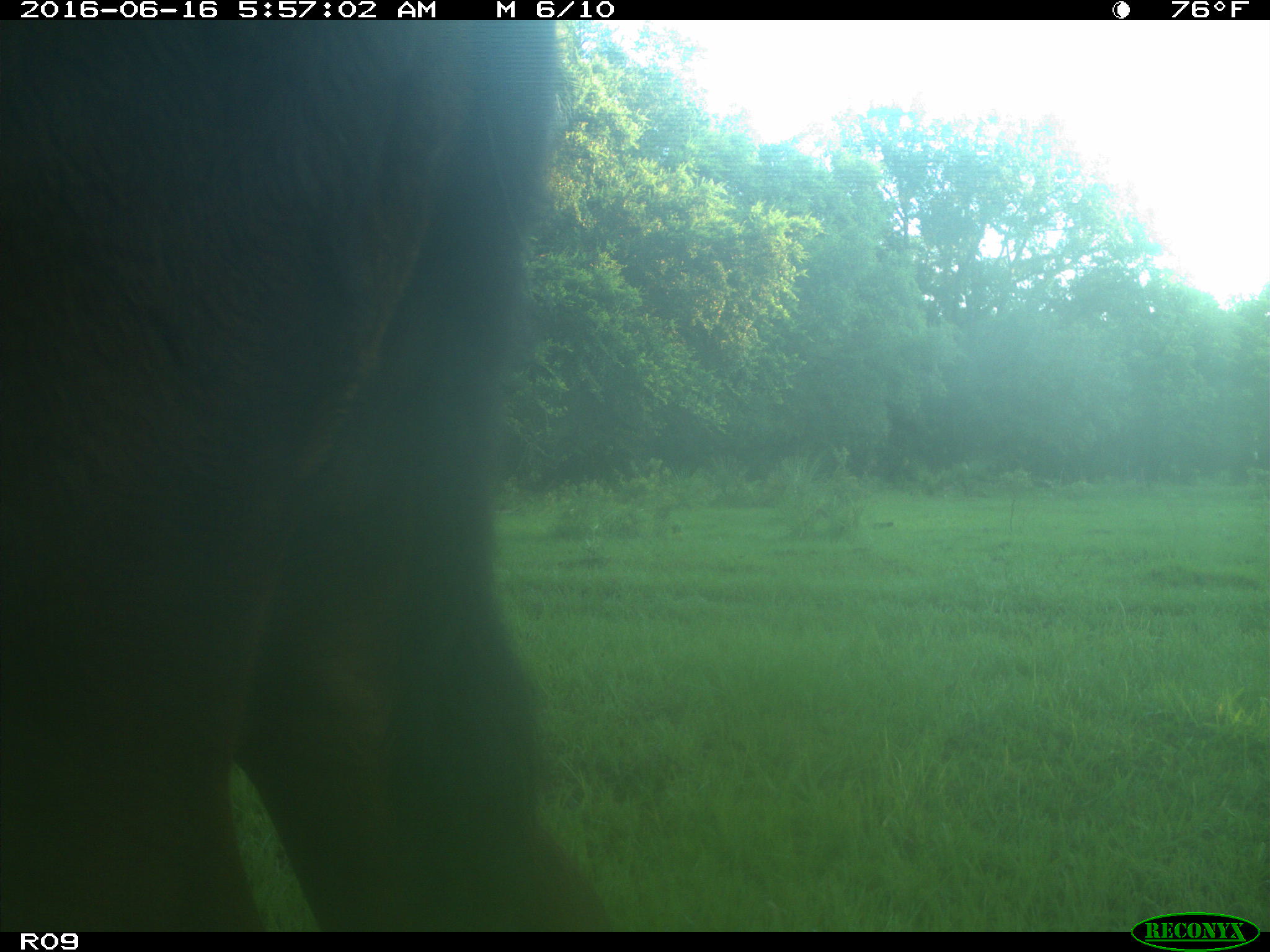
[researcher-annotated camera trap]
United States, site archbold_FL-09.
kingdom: Animalia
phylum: Chordata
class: Mammalia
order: Artiodactyla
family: Bovidae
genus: Bos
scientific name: Bos taurus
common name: domestic cow